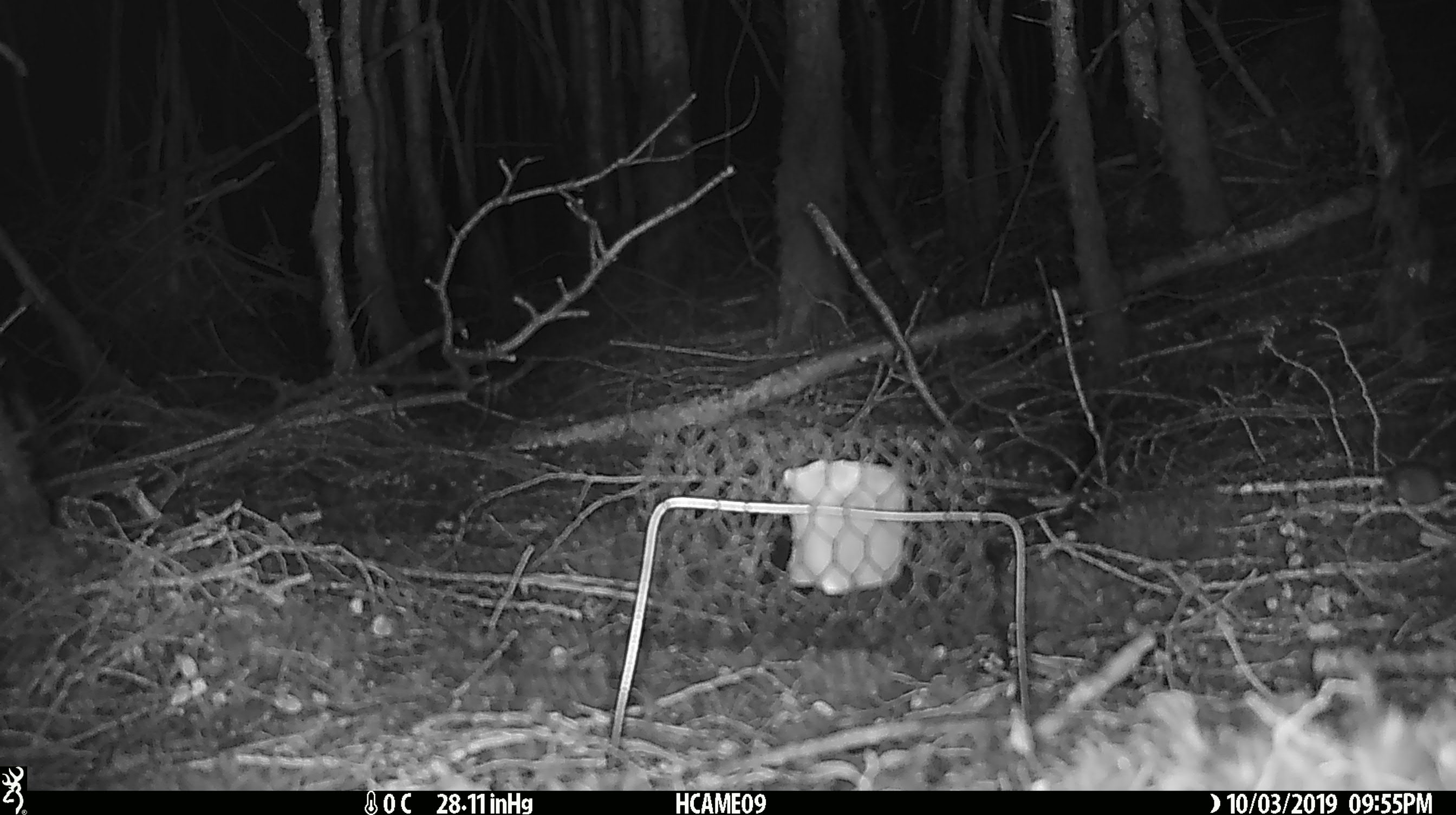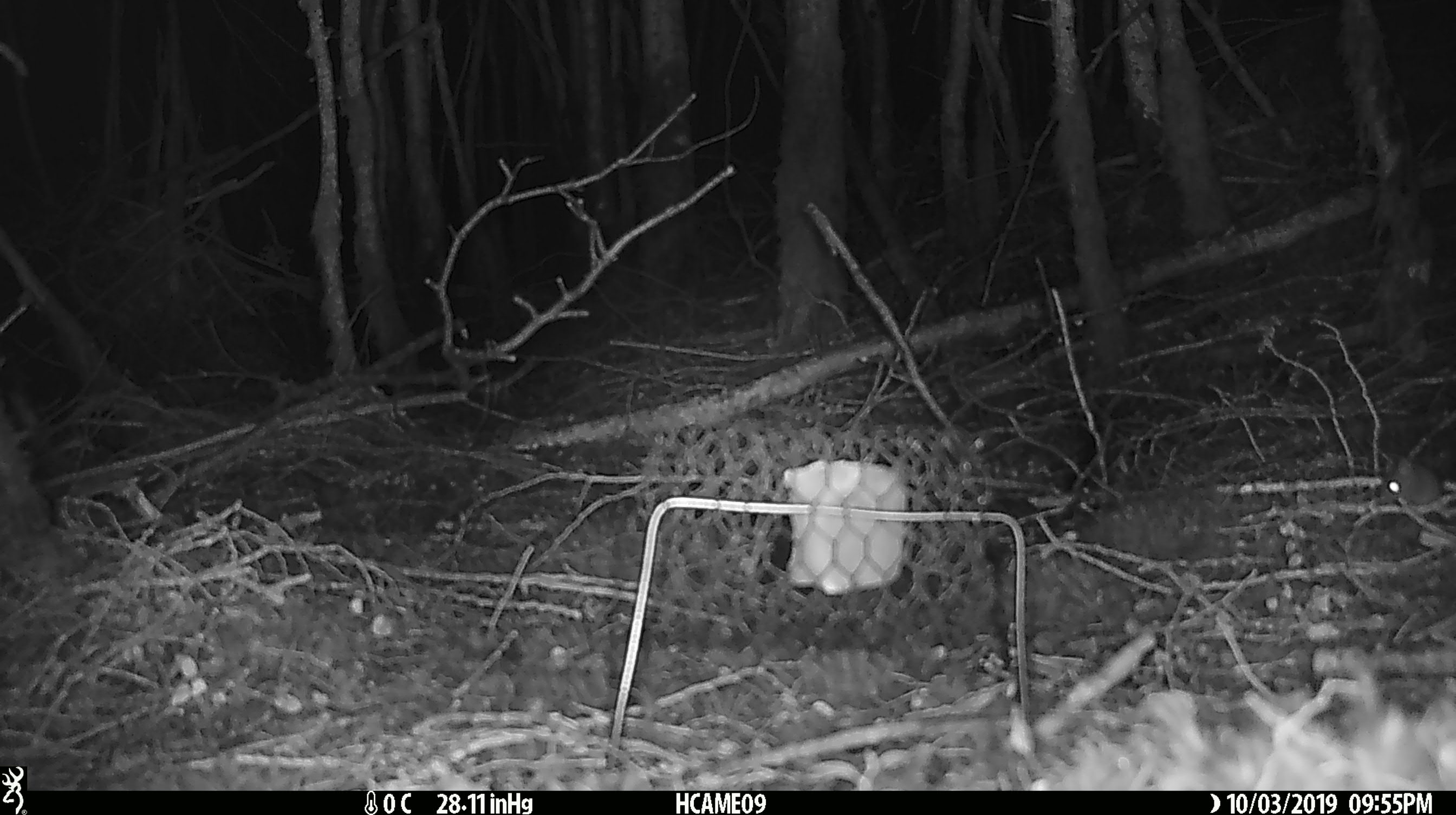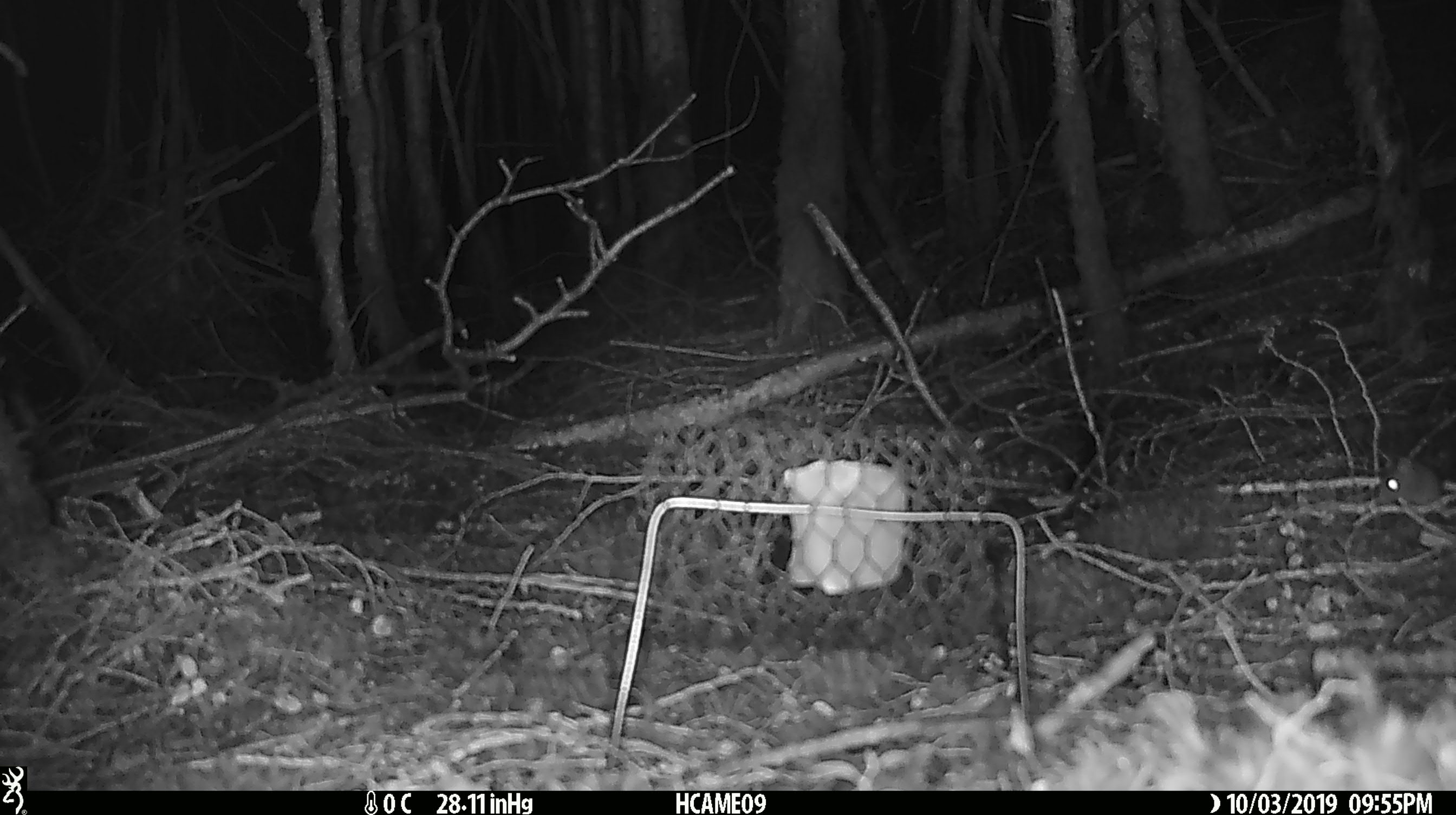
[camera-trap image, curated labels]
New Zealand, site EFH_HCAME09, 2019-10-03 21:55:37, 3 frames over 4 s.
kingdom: Animalia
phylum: Chordata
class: Mammalia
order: Rodentia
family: Muridae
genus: Mus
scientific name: Mus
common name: mouse